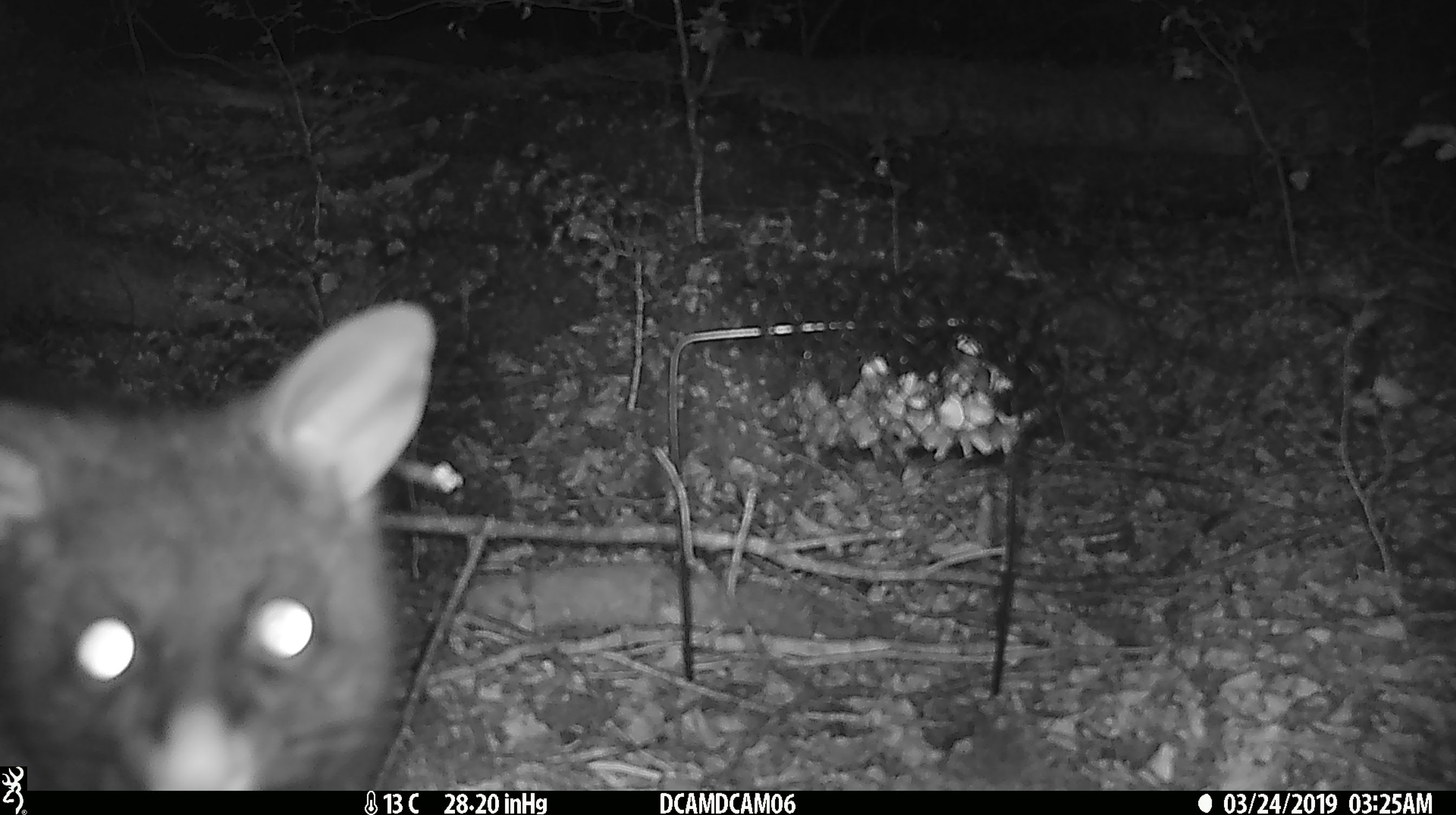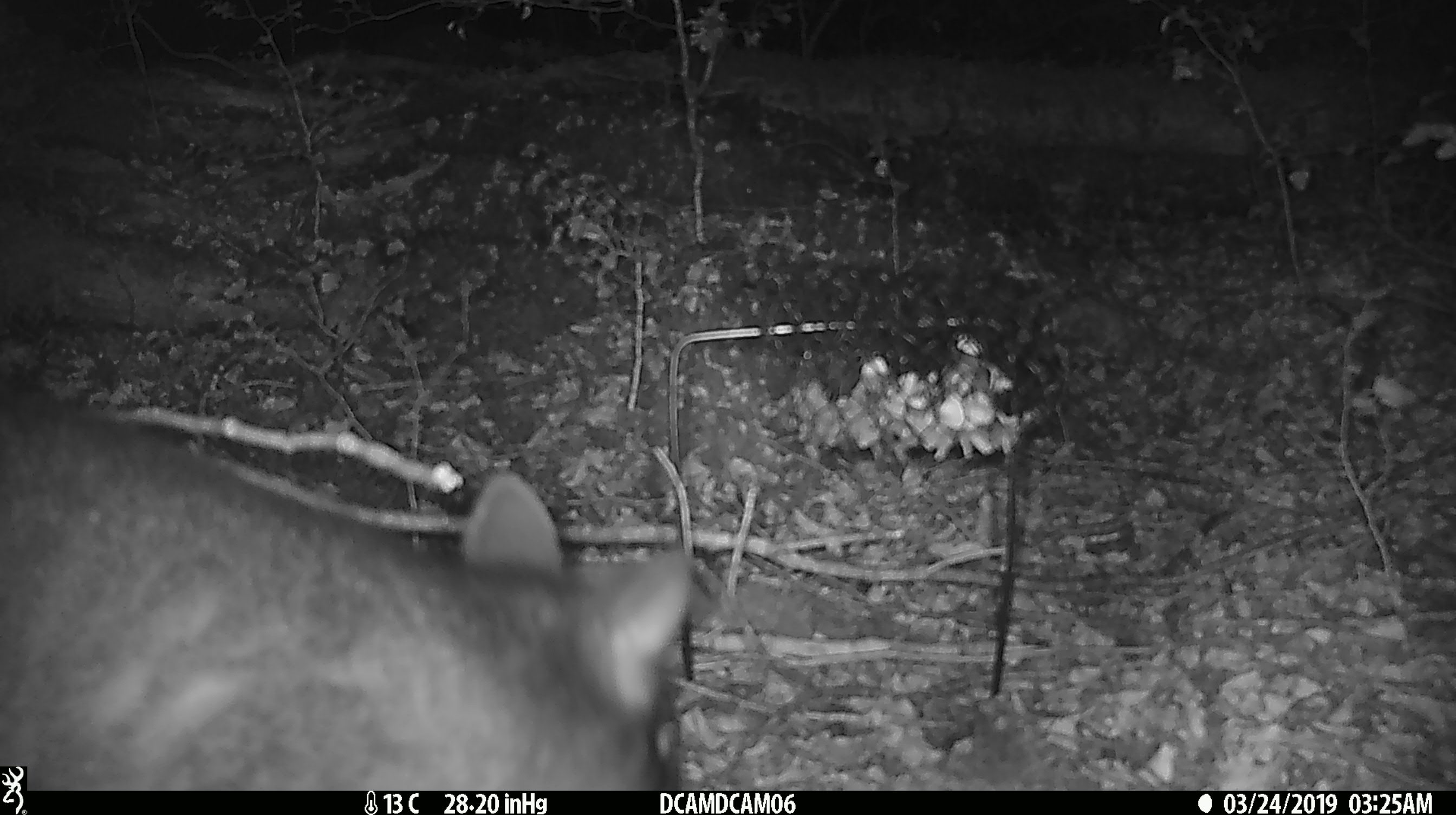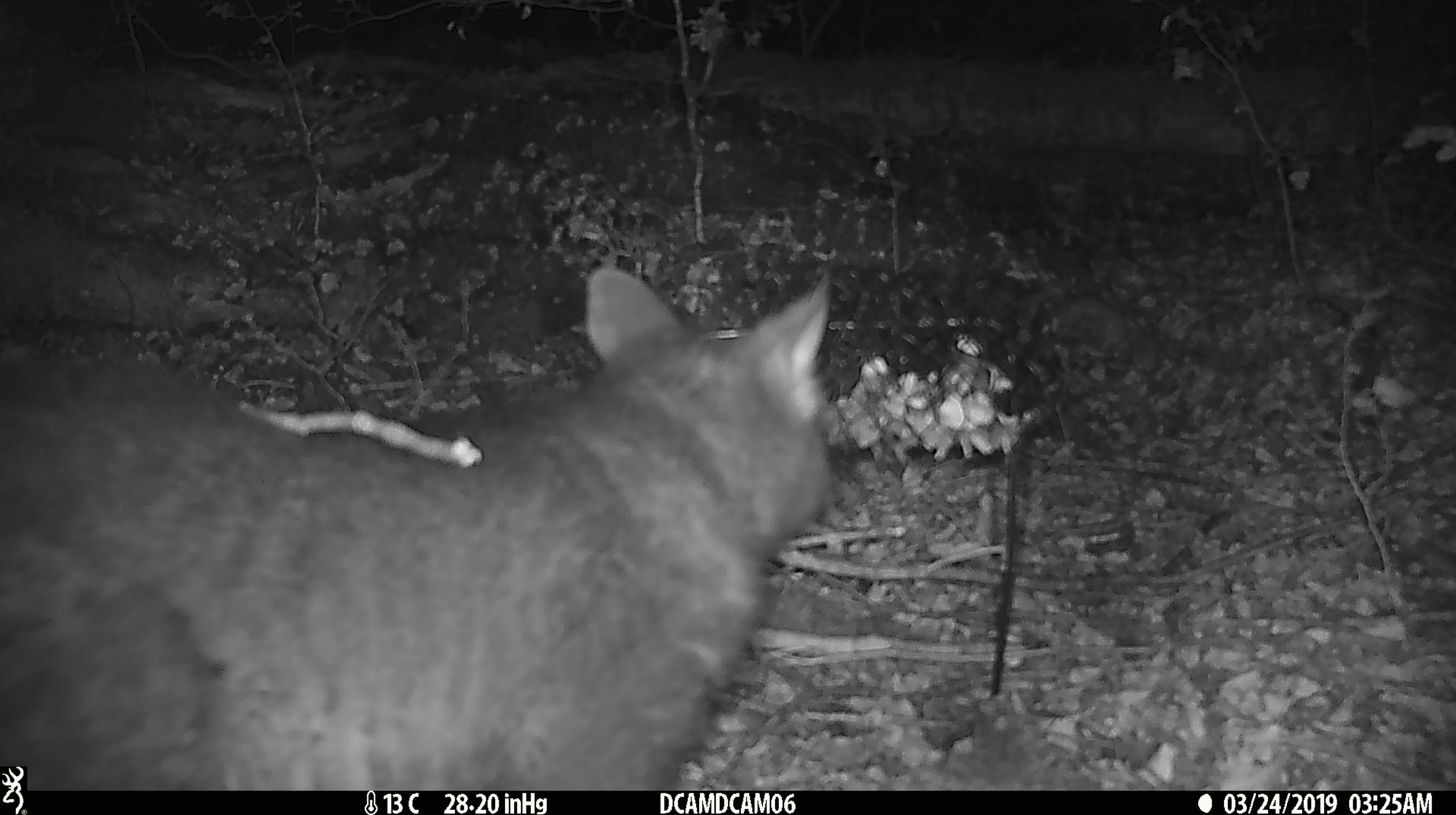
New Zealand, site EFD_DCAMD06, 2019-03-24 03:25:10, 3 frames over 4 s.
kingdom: Animalia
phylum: Chordata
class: Mammalia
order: Diprotodontia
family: Phalangeridae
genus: Trichosurus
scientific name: Trichosurus vulpecula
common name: common brushtail possum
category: possum